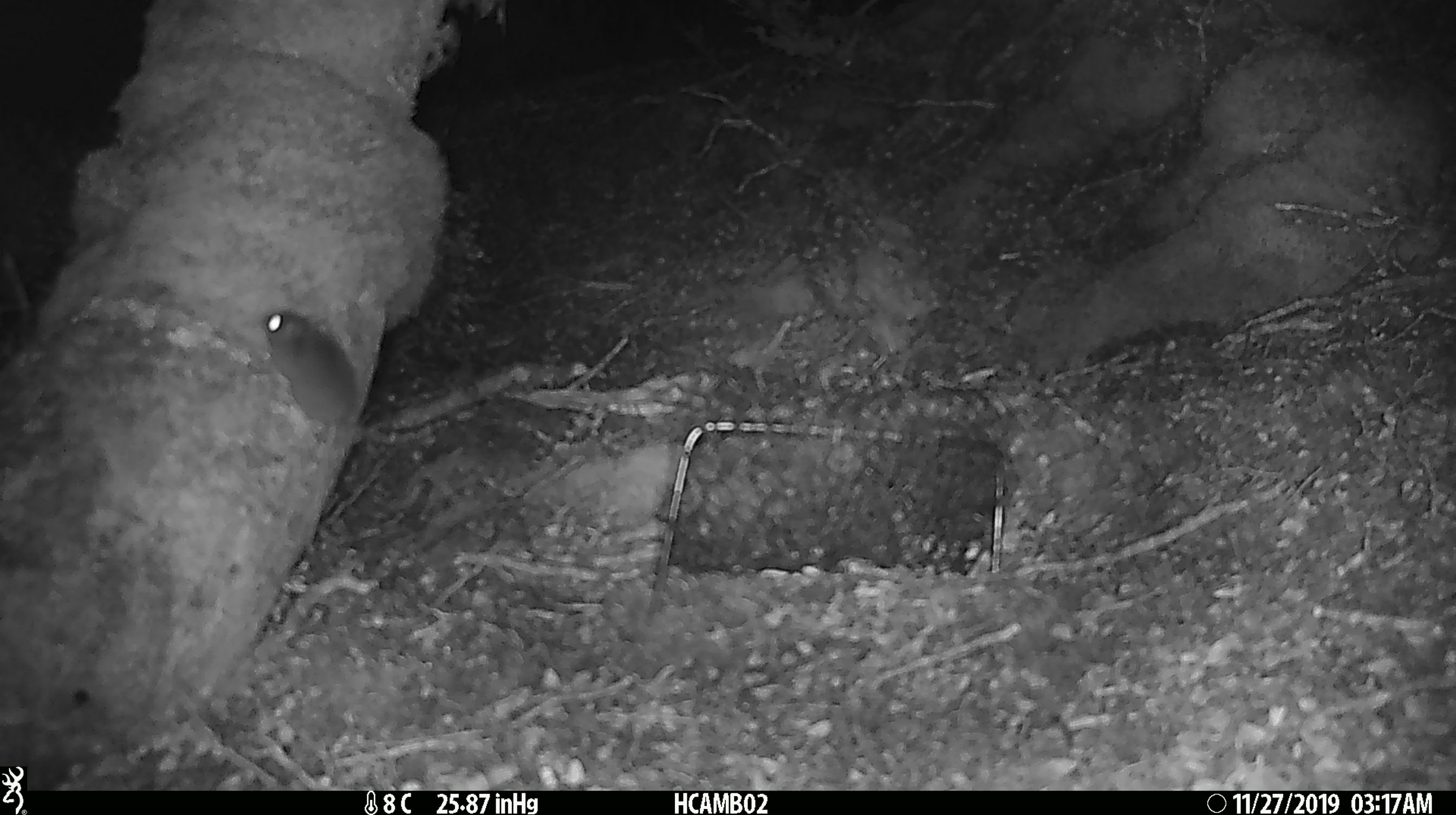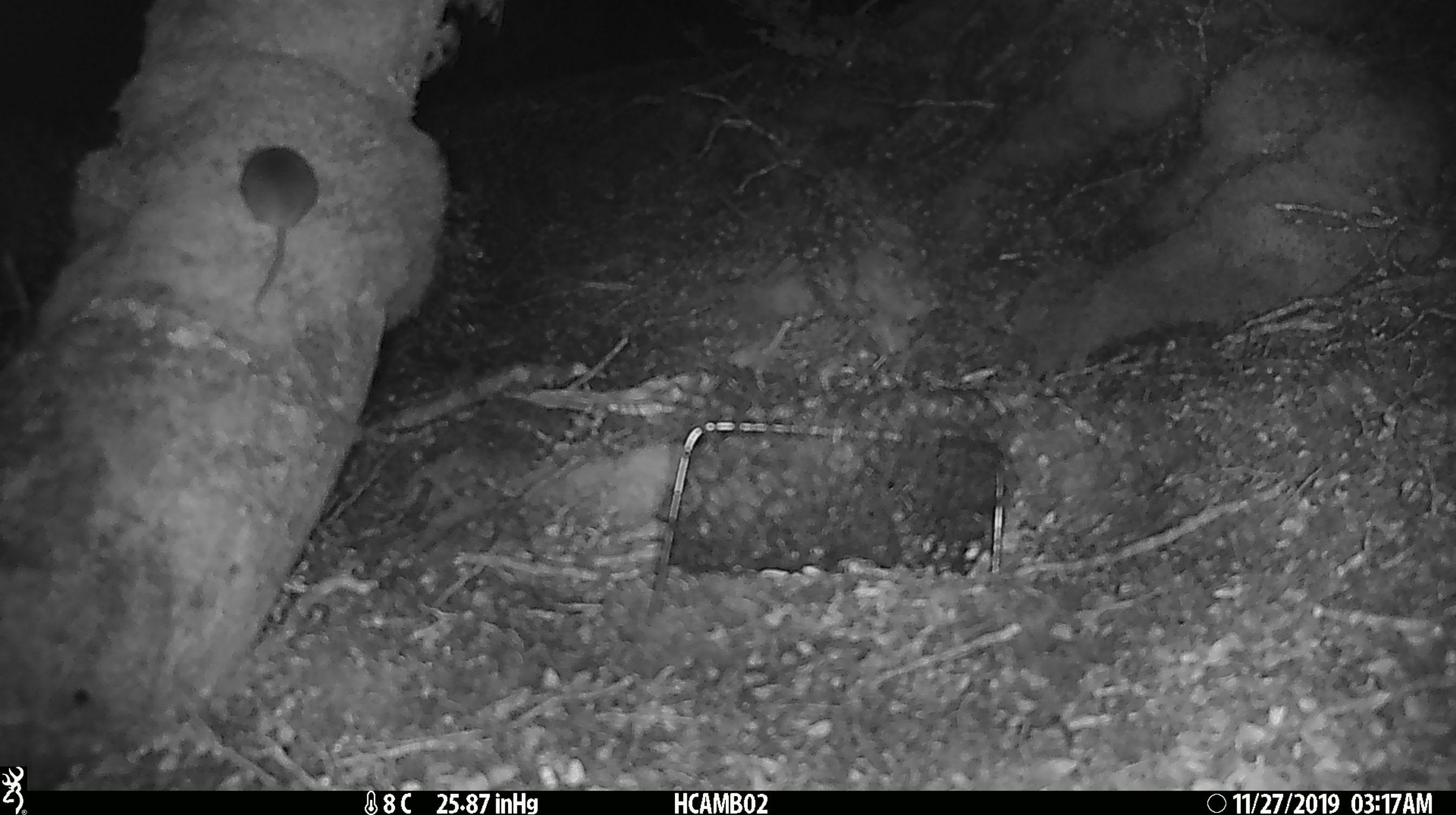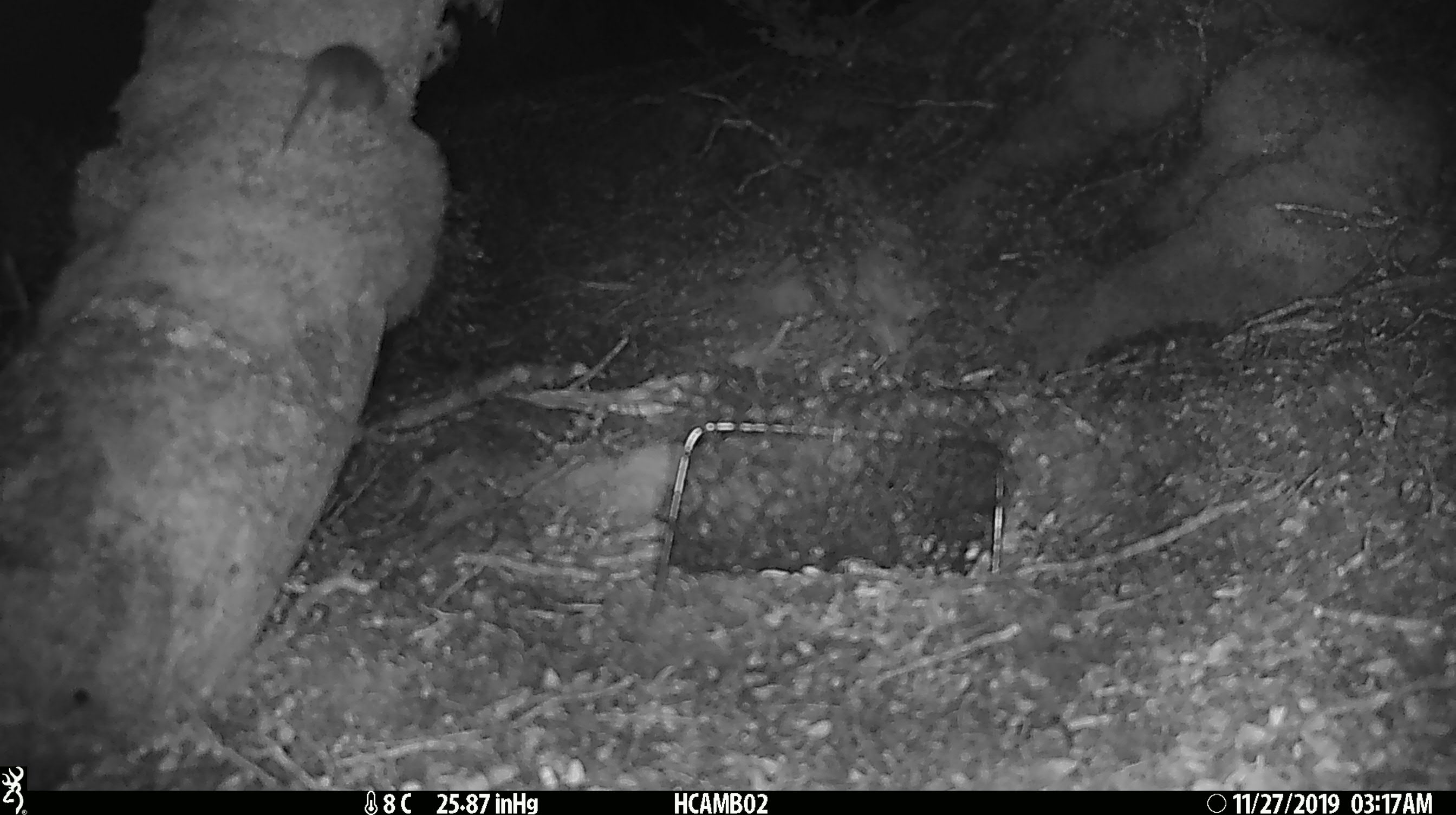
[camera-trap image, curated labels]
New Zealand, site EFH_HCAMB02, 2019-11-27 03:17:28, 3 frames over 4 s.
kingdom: Animalia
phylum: Chordata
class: Mammalia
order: Rodentia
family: Muridae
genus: Mus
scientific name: Mus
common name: mouse